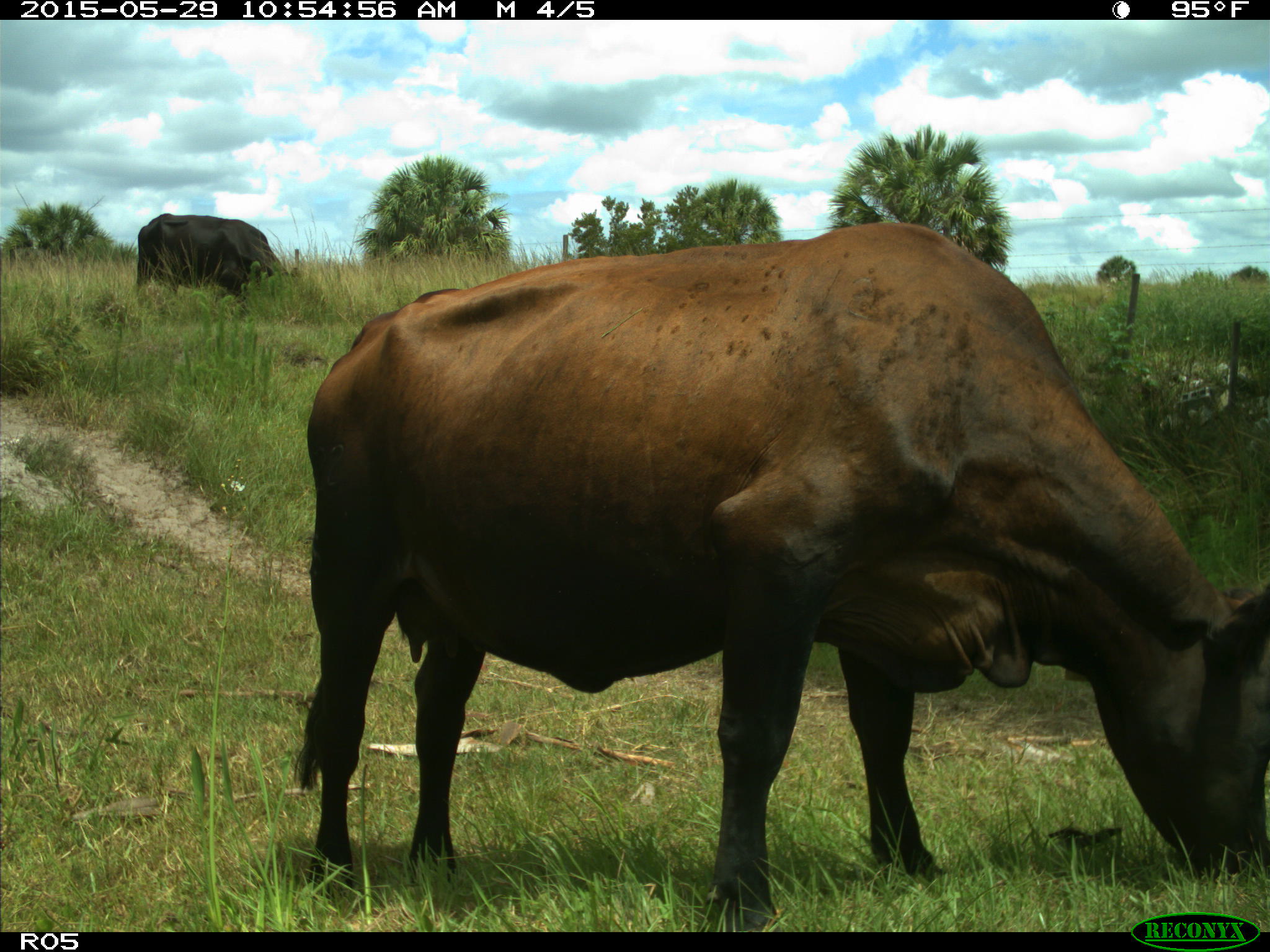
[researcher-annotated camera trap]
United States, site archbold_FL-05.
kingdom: Animalia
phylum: Chordata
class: Mammalia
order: Artiodactyla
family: Bovidae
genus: Bos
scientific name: Bos taurus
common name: domestic cow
Bos taurus (domestic cow).